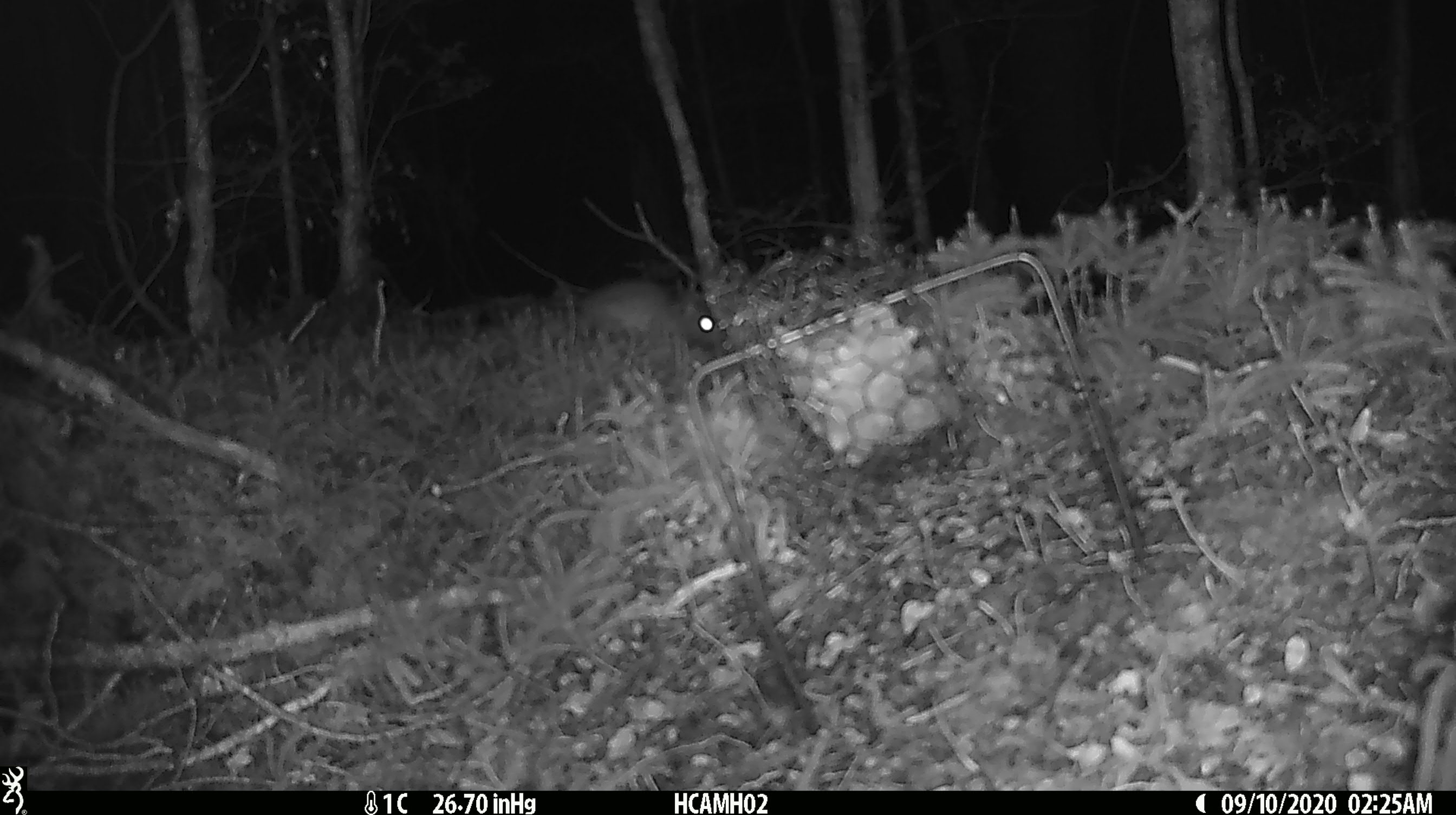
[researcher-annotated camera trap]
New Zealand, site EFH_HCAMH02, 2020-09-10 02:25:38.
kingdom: Animalia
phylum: Chordata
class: Mammalia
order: Rodentia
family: Muridae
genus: Rattus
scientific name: Rattus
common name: rat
Rat (Rattus).